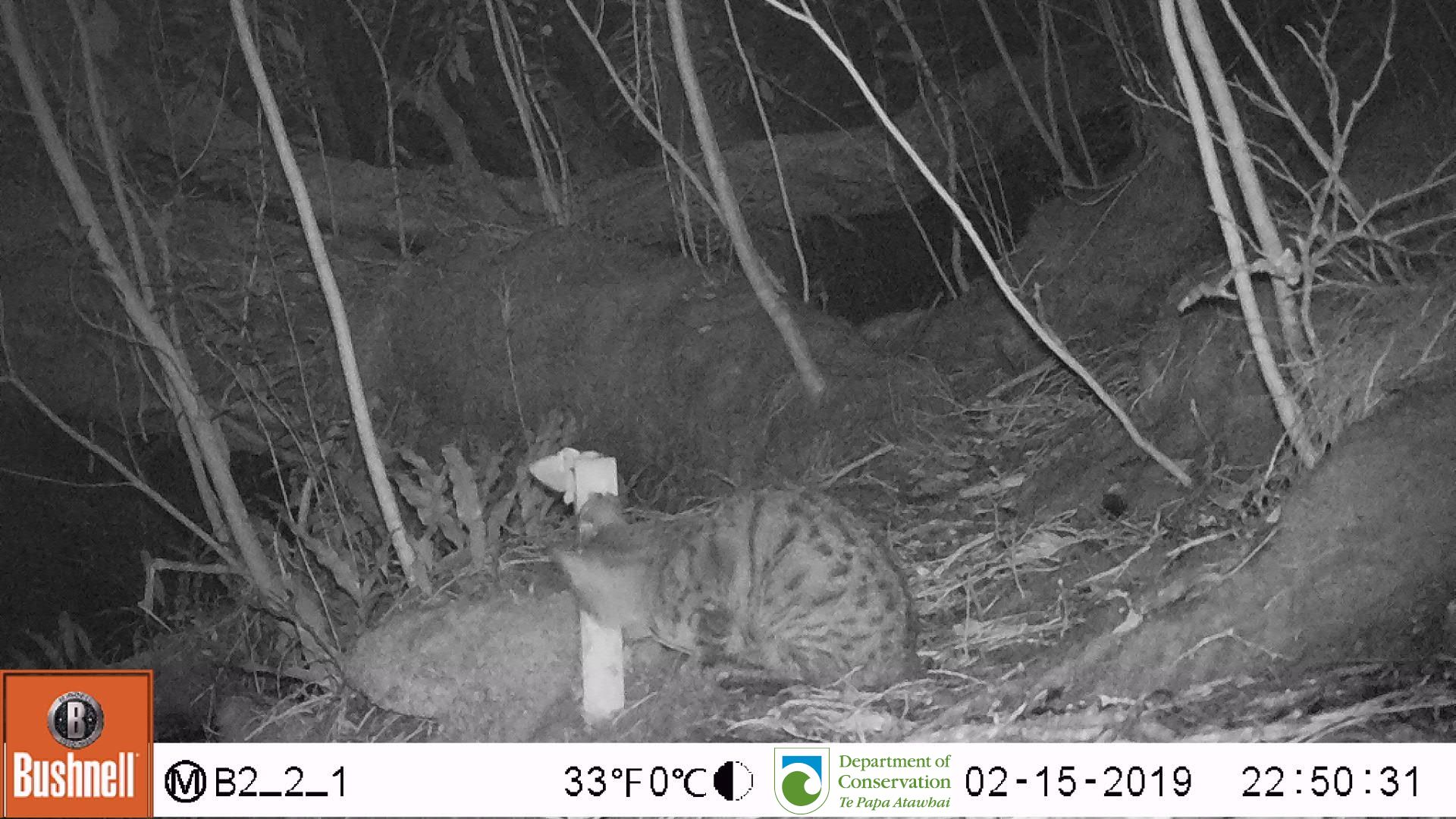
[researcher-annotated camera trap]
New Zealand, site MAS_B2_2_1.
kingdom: Animalia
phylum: Chordata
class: Mammalia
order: Carnivora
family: Felidae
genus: Felis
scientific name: Felis catus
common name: domestic cat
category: cat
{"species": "cat (domestic cat) (Felis catus)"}